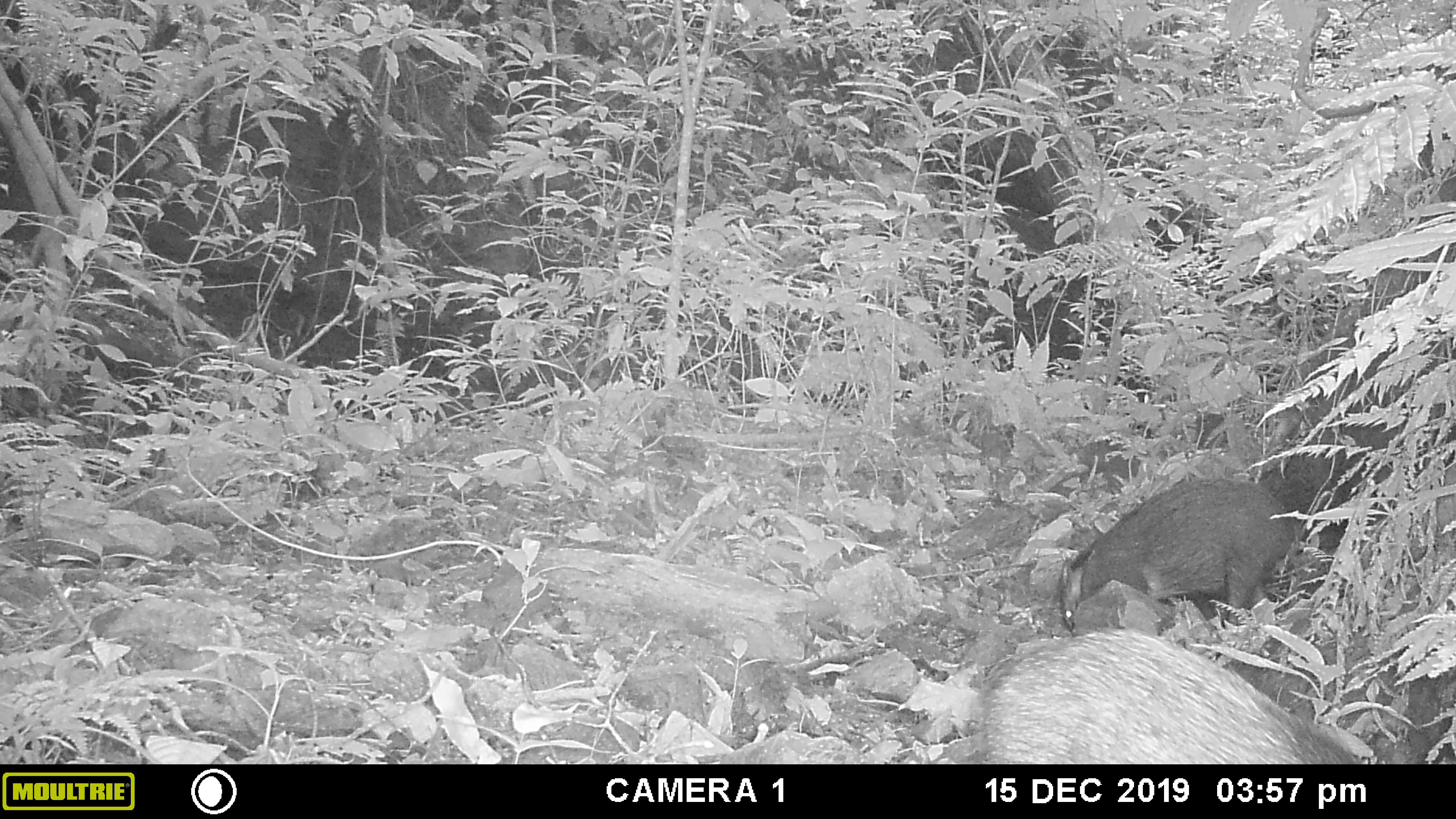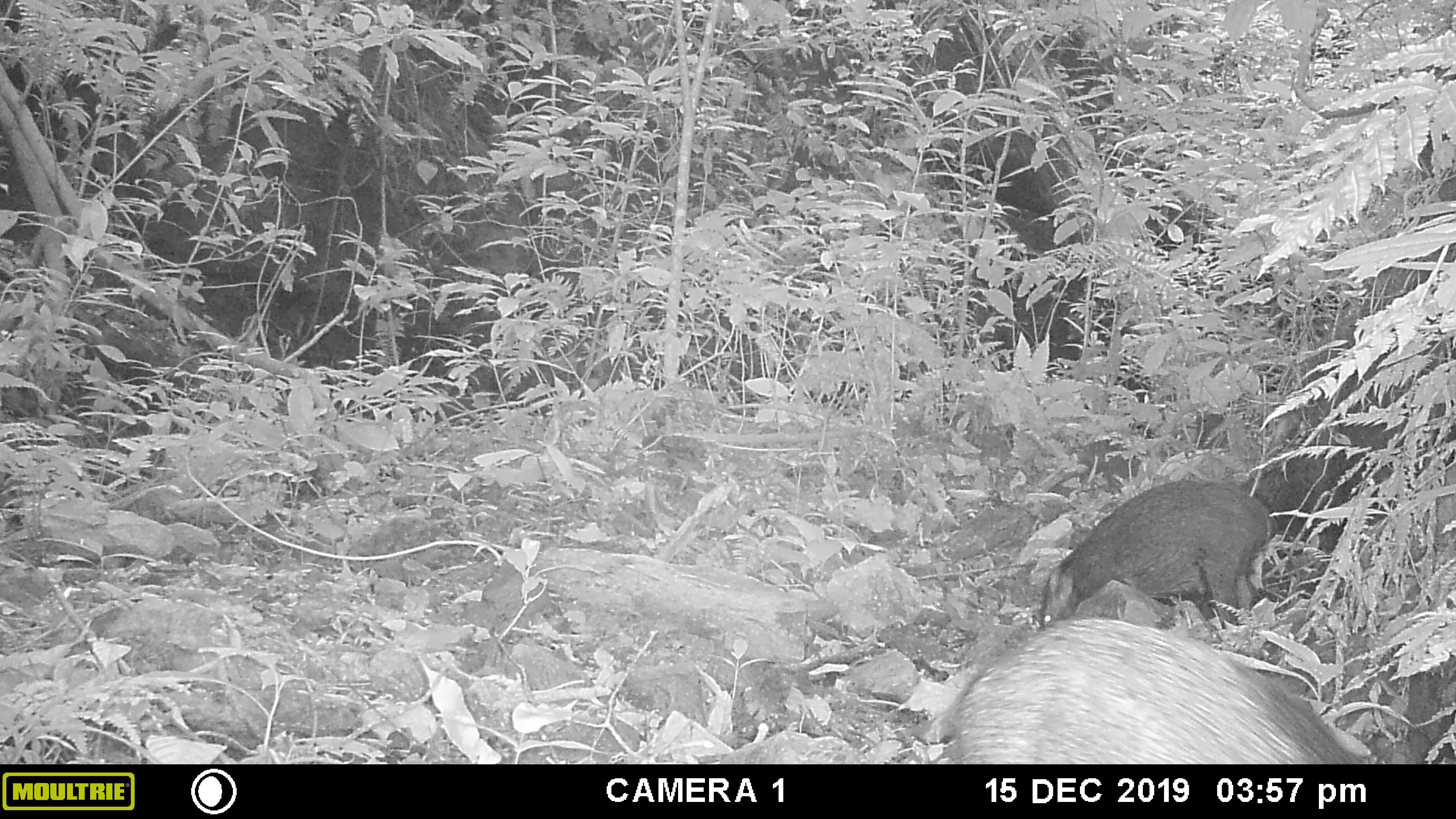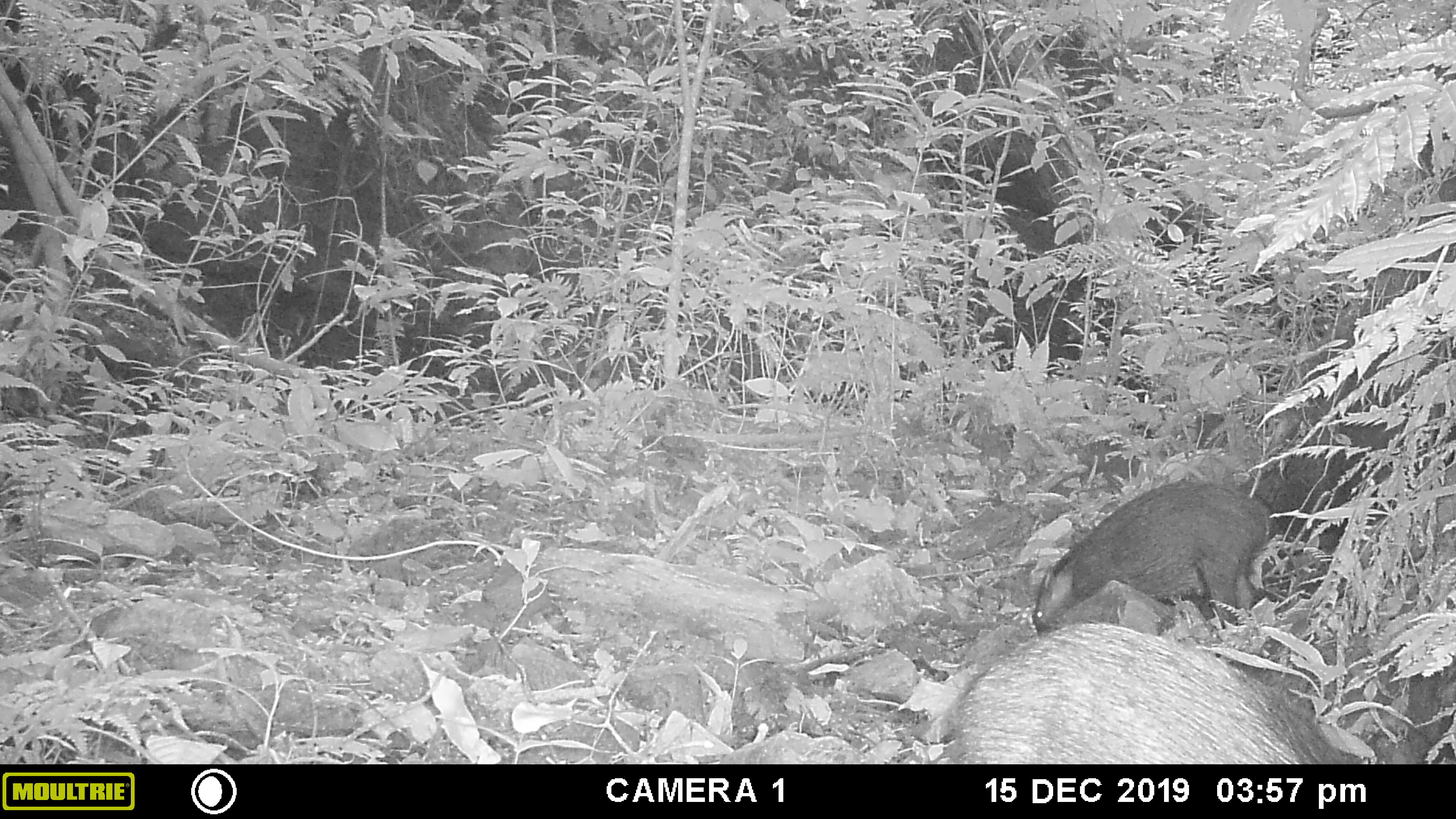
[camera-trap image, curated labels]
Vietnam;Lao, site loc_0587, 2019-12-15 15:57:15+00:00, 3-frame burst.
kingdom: Animalia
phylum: Chordata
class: Mammalia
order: Artiodactyla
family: Suidae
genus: Sus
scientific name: Sus scrofa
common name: eurasian wild pig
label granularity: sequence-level